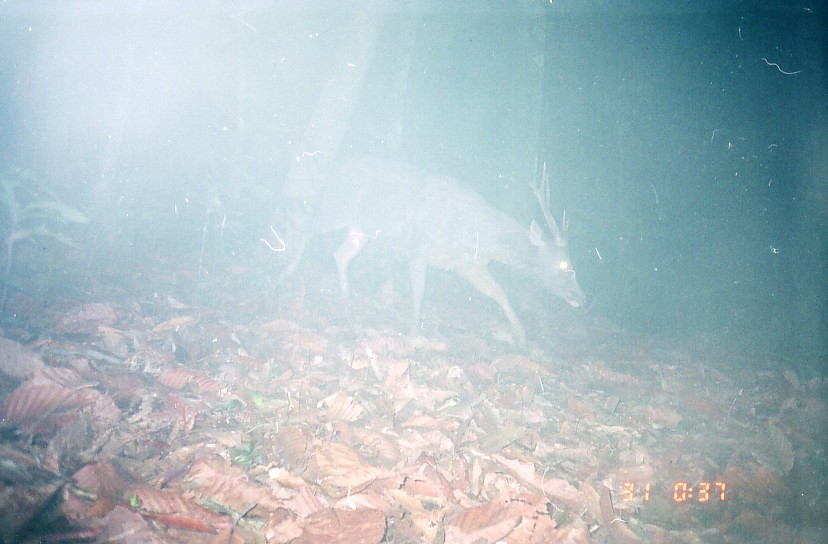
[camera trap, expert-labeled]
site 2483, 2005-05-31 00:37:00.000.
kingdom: Animalia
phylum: Chordata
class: Mammalia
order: Artiodactyla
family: Cervidae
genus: Rusa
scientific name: Rusa unicolor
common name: sambar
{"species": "Rusa unicolor (sambar)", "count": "1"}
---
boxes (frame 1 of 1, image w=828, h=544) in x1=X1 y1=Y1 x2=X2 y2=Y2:
rusa unicolor: x1=282 y1=152 x2=592 y2=349